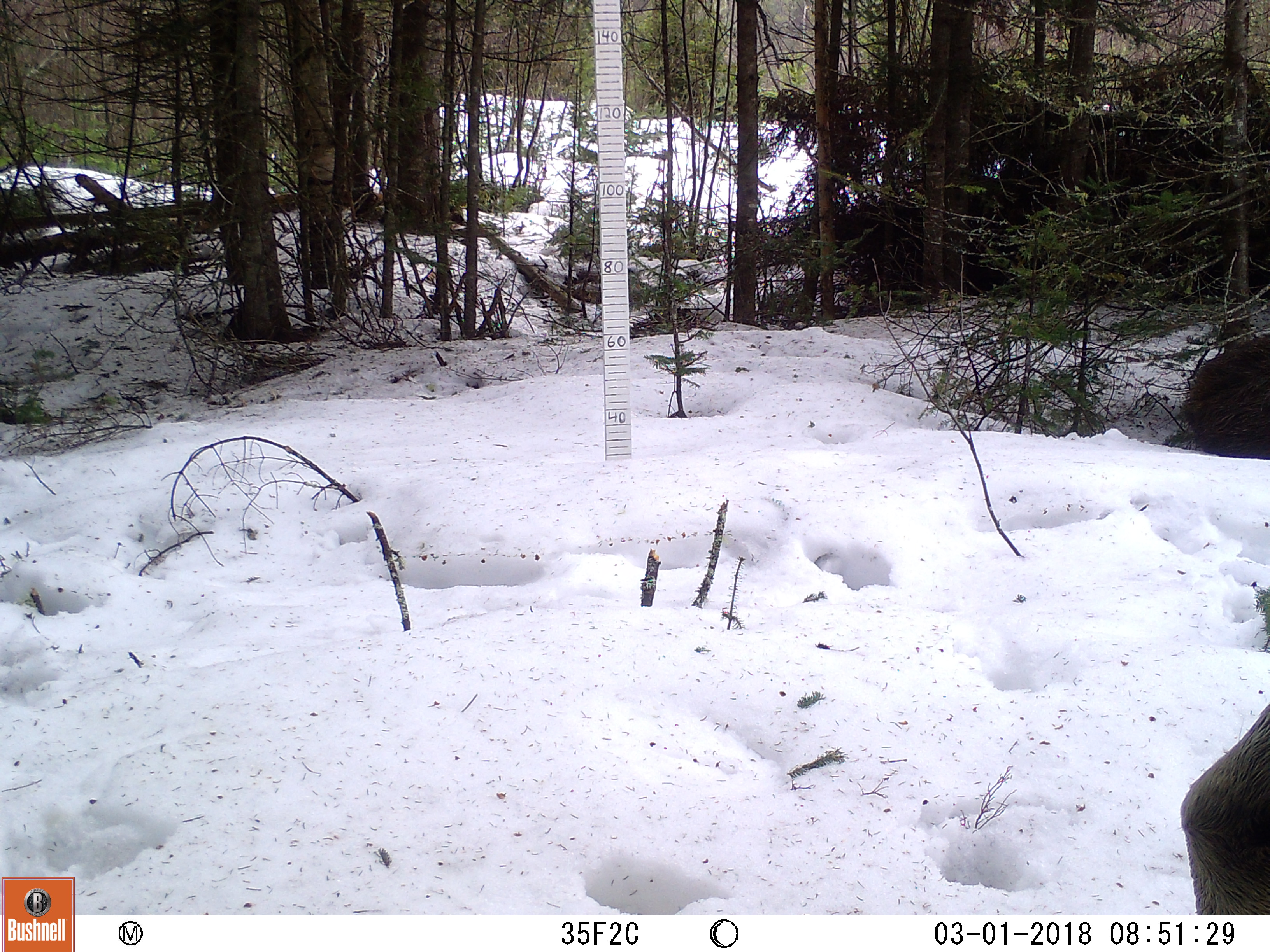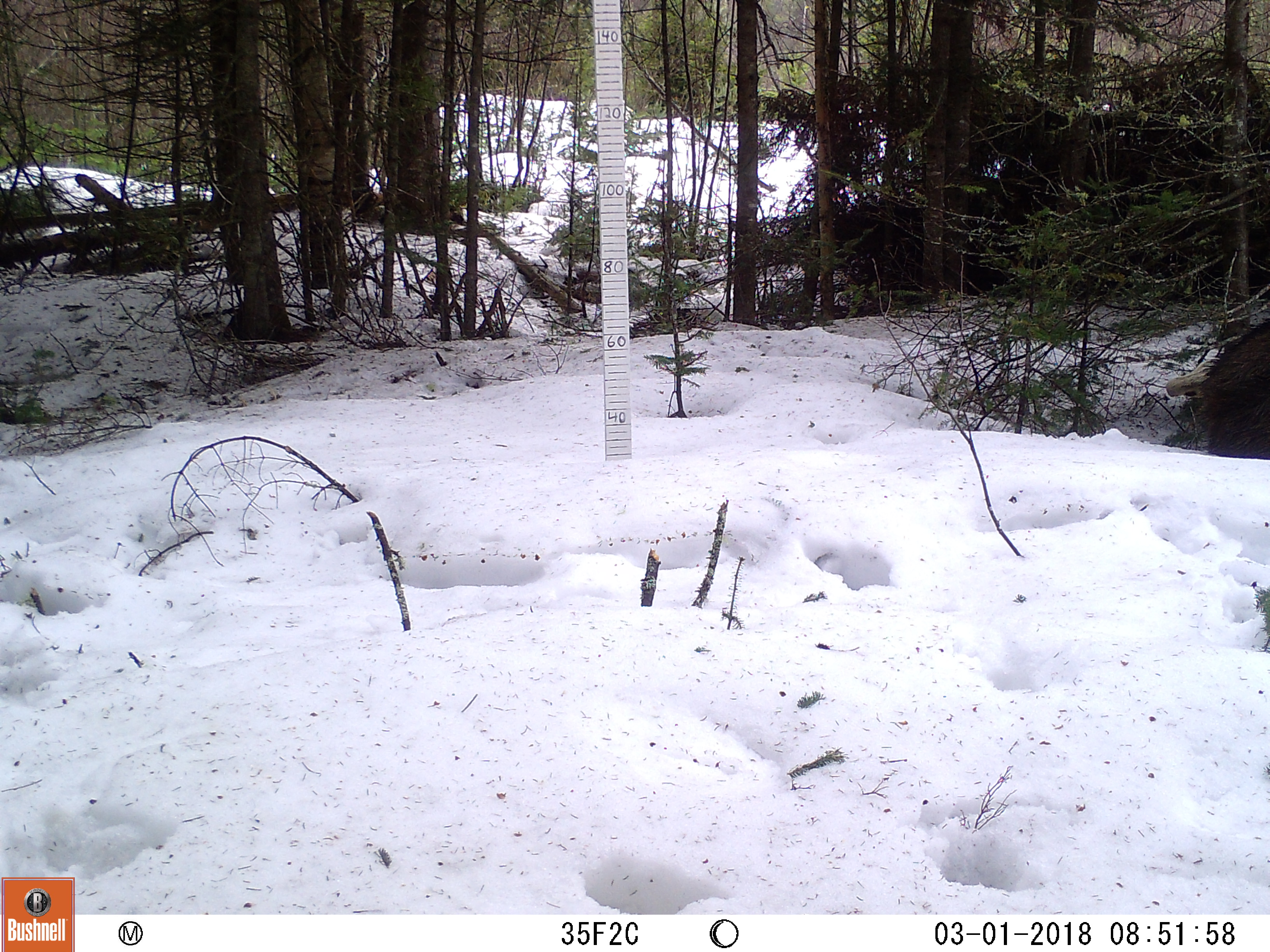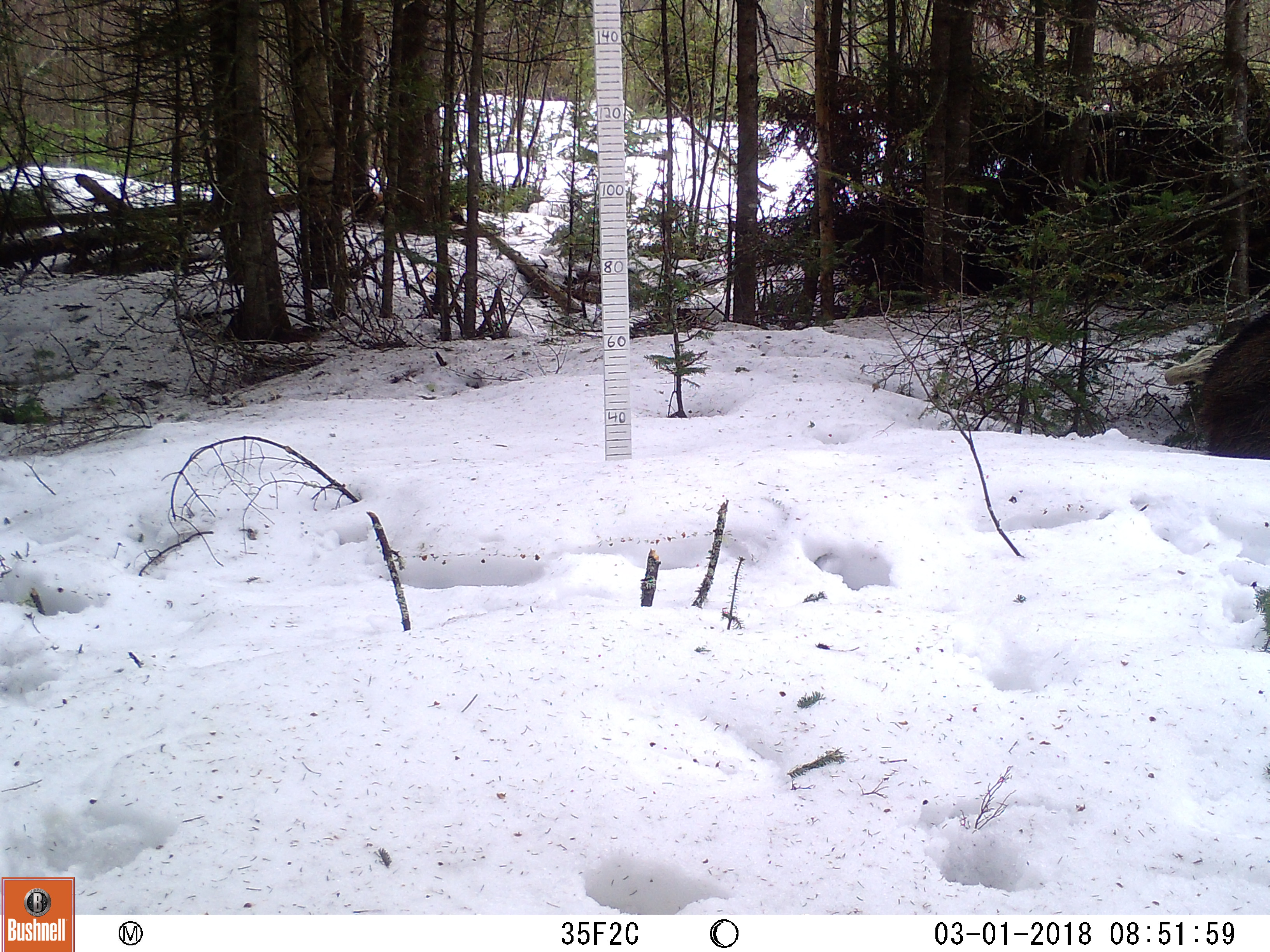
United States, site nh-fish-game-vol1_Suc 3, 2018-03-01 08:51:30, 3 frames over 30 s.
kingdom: Animalia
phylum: Chordata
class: Mammalia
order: Artiodactyla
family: Cervidae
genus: Alces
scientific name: Alces alces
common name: moose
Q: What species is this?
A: Moose (Alces alces).